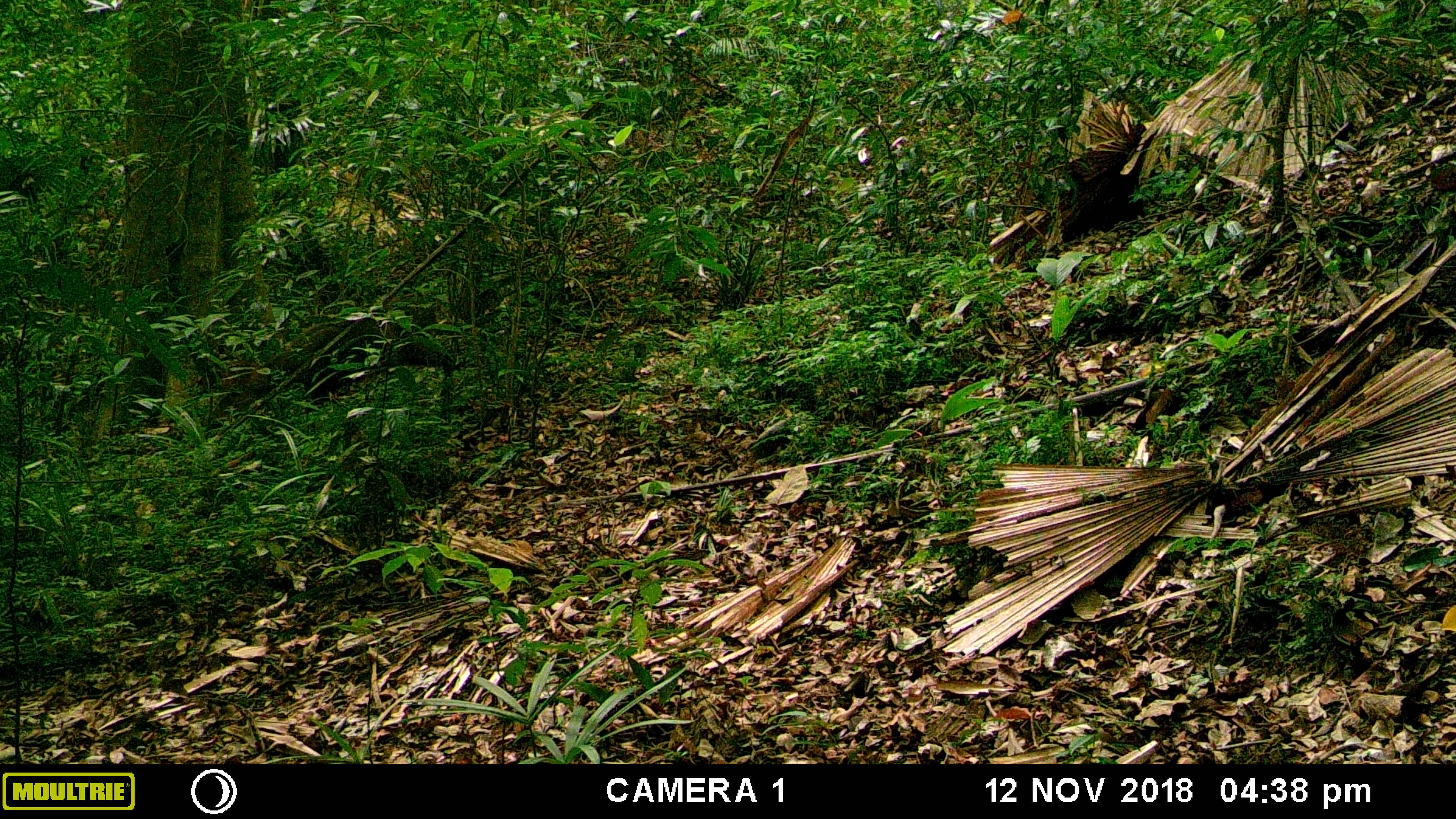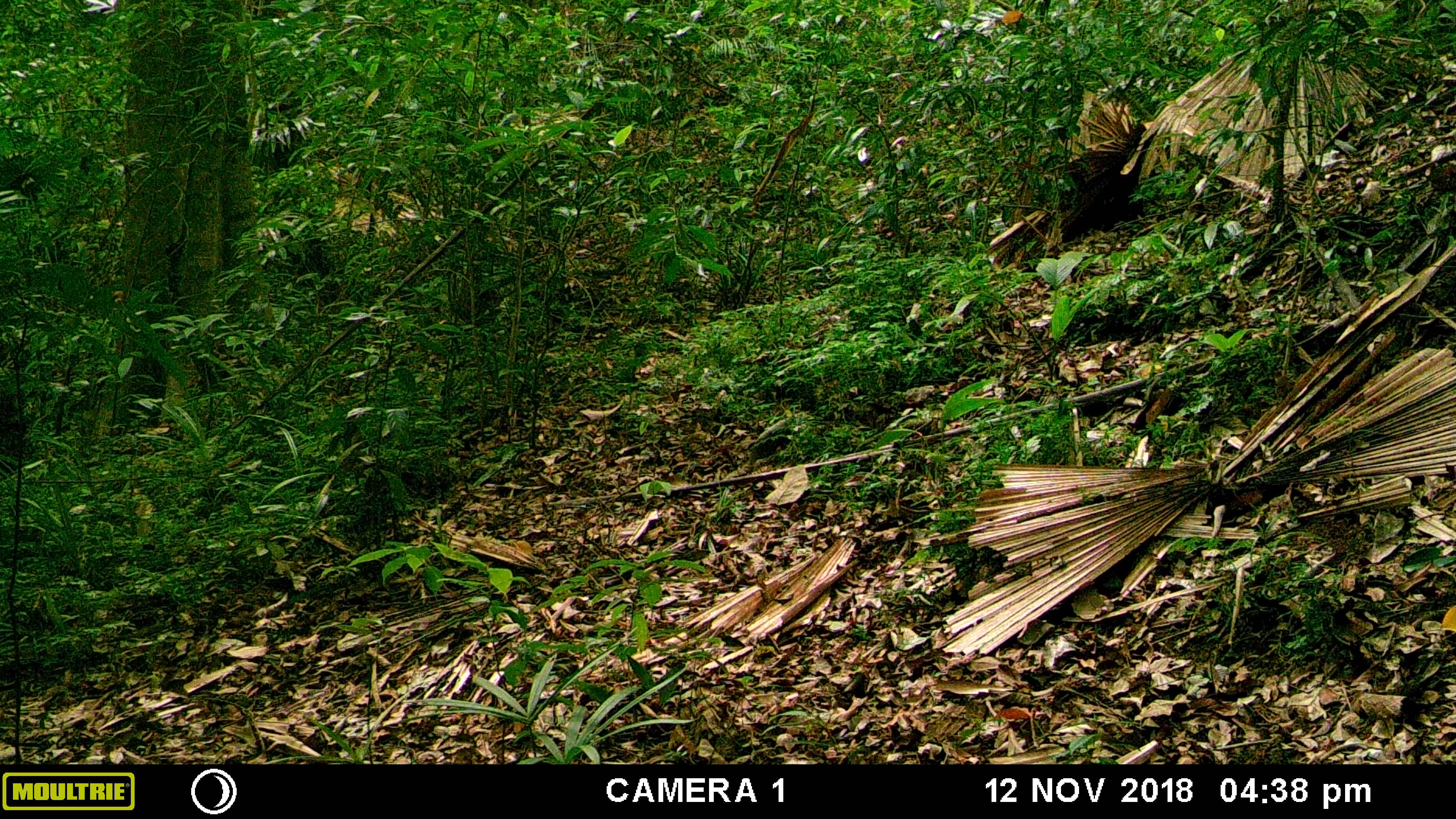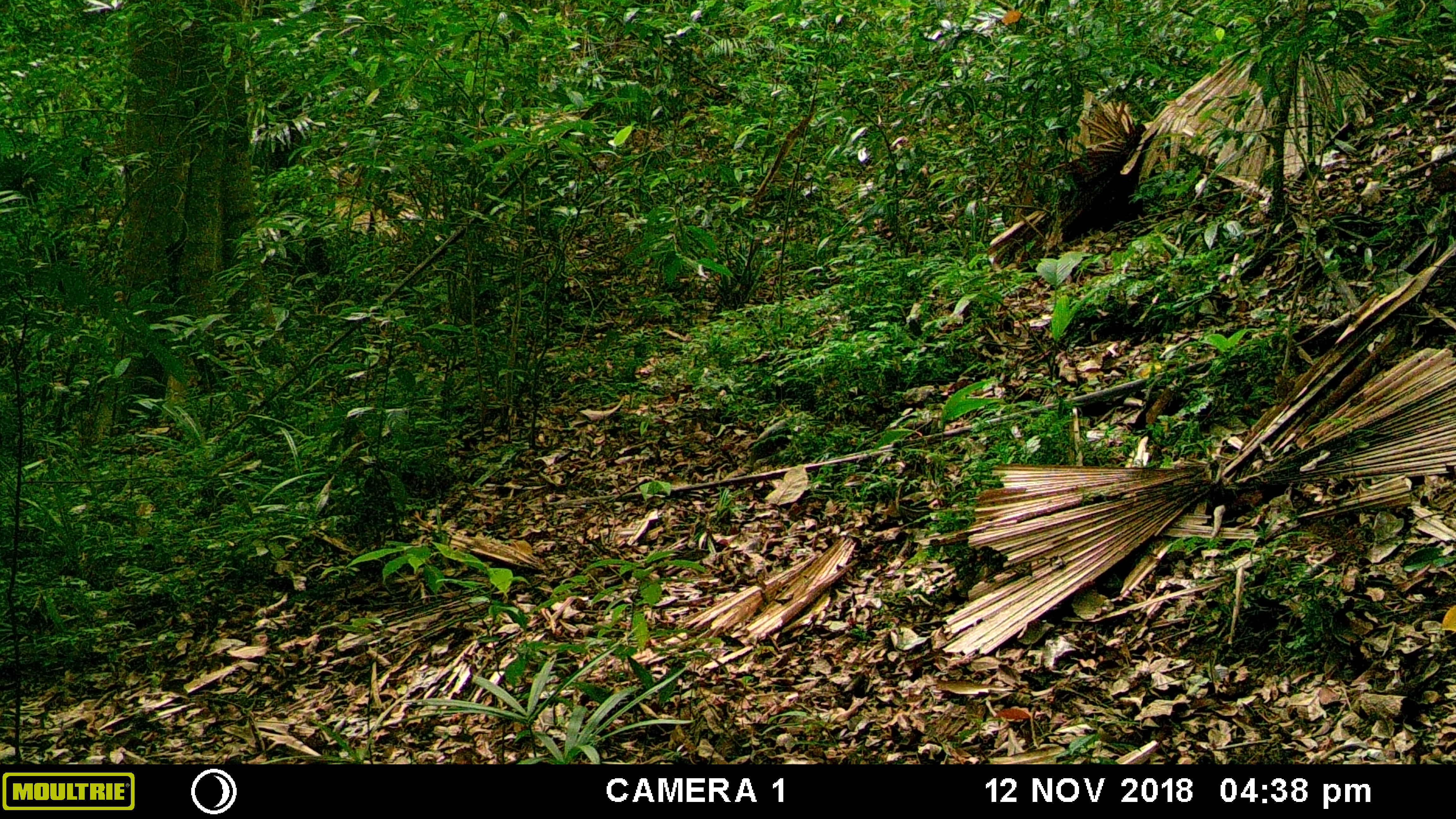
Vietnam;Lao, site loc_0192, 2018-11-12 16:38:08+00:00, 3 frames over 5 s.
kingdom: Animalia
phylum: Chordata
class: Mammalia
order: Artiodactyla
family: Cervidae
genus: Muntiacus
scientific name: Muntiacus vuquangensis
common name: large-antlered muntjac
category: large antlered muntjac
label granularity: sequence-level